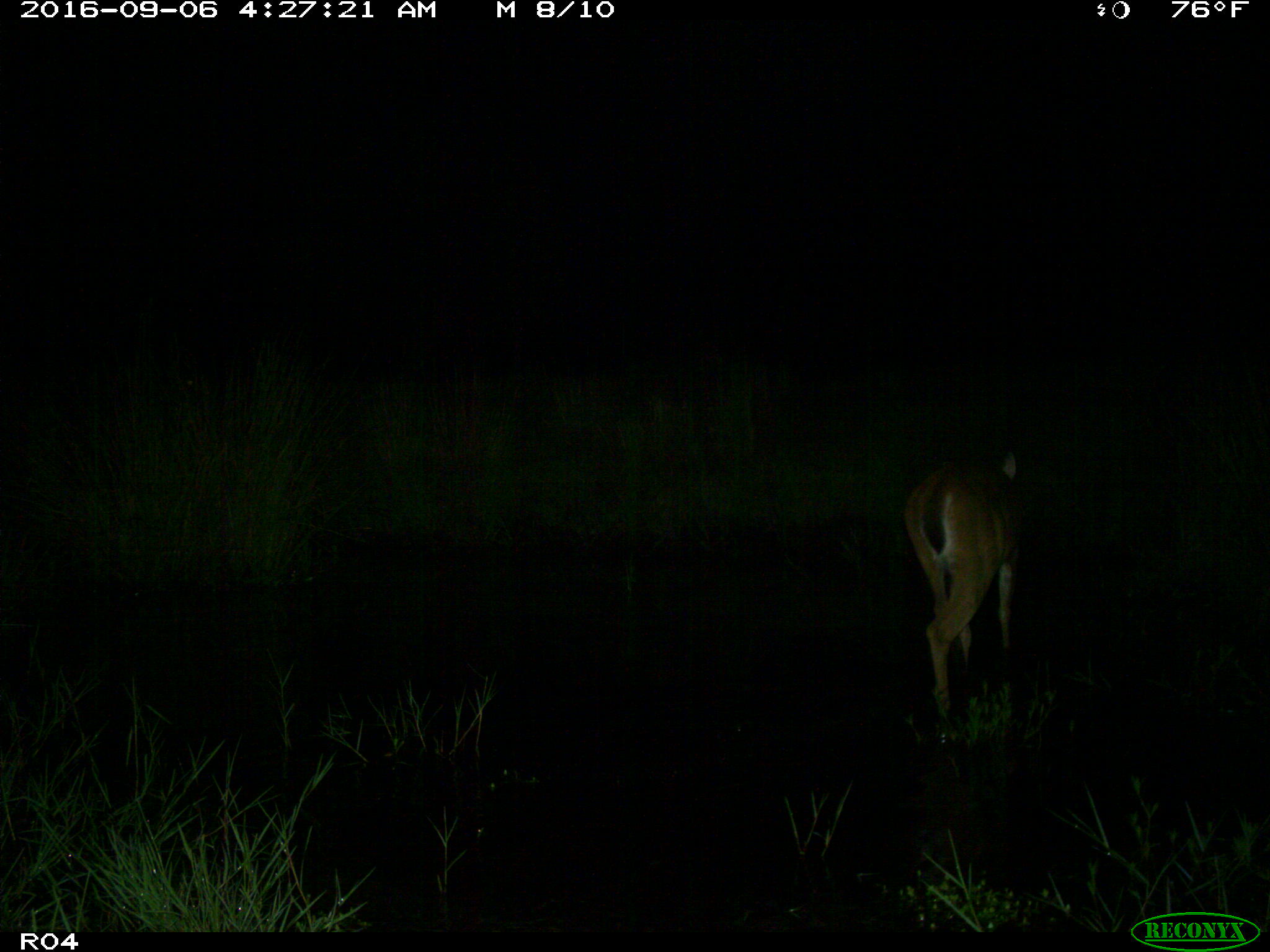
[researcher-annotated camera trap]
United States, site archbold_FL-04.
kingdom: Animalia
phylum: Chordata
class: Mammalia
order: Artiodactyla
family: Cervidae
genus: Odocoileus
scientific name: Odocoileus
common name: deer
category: unidentified deer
Unidentified deer (deer) (Odocoileus).